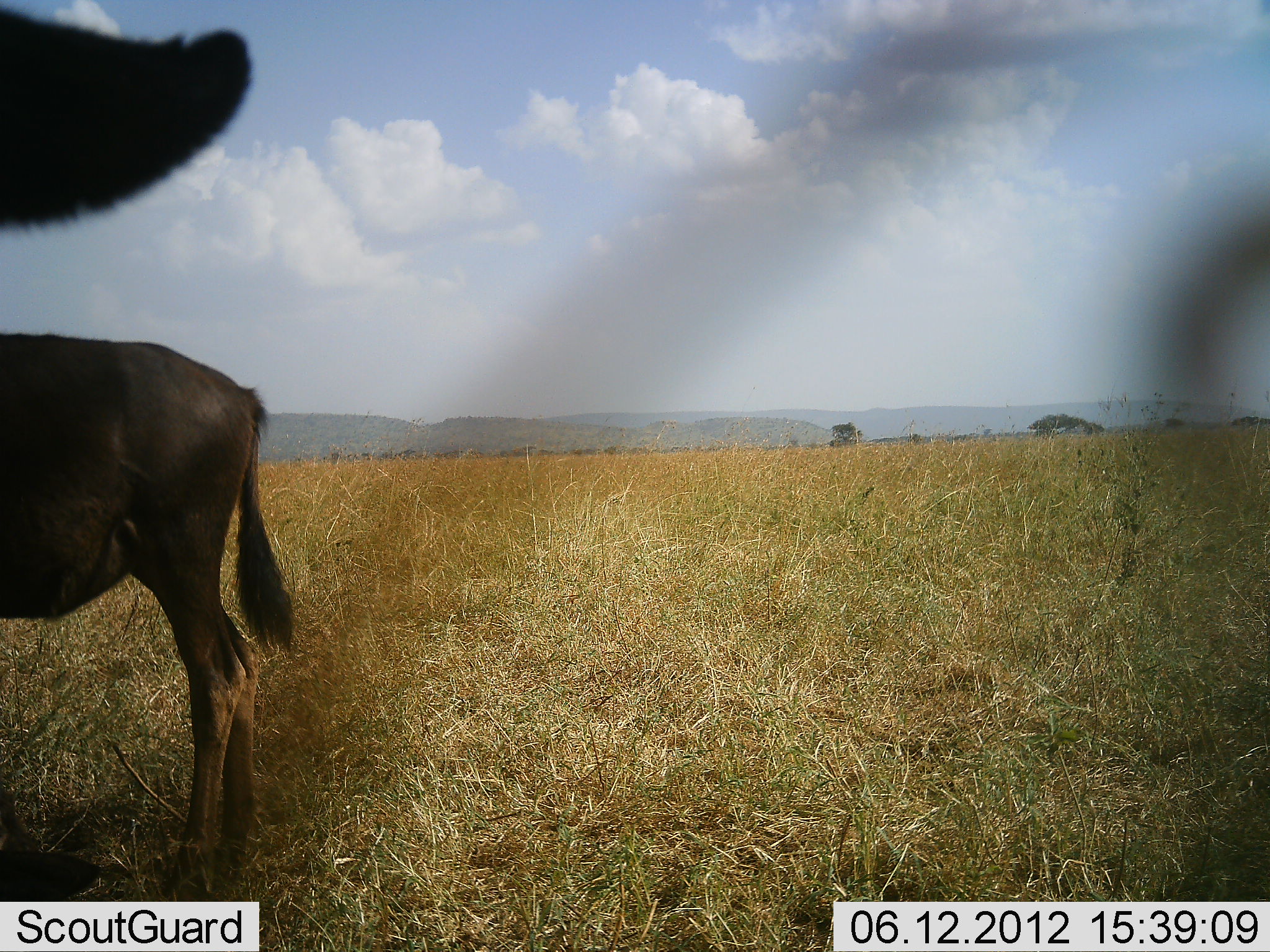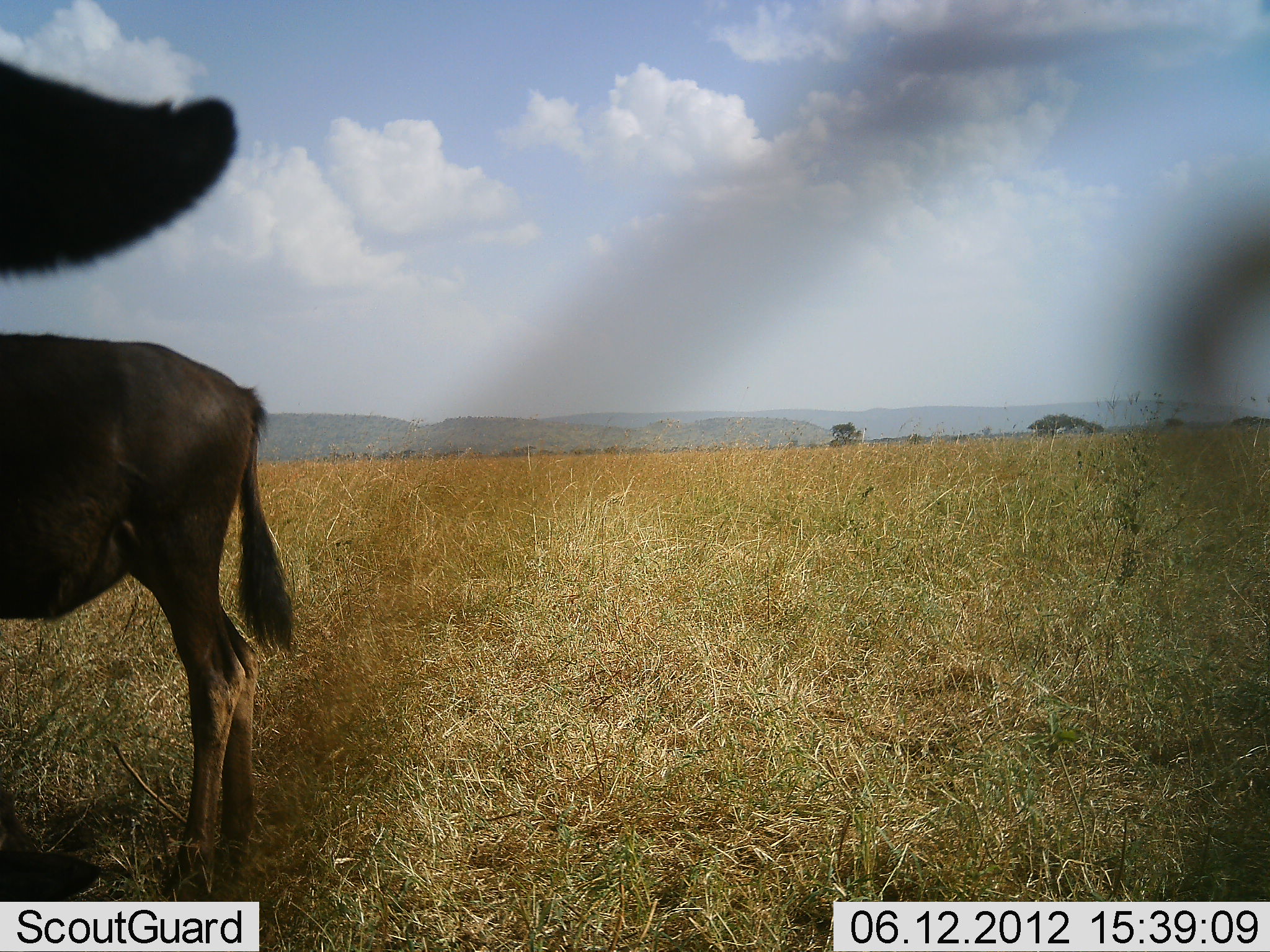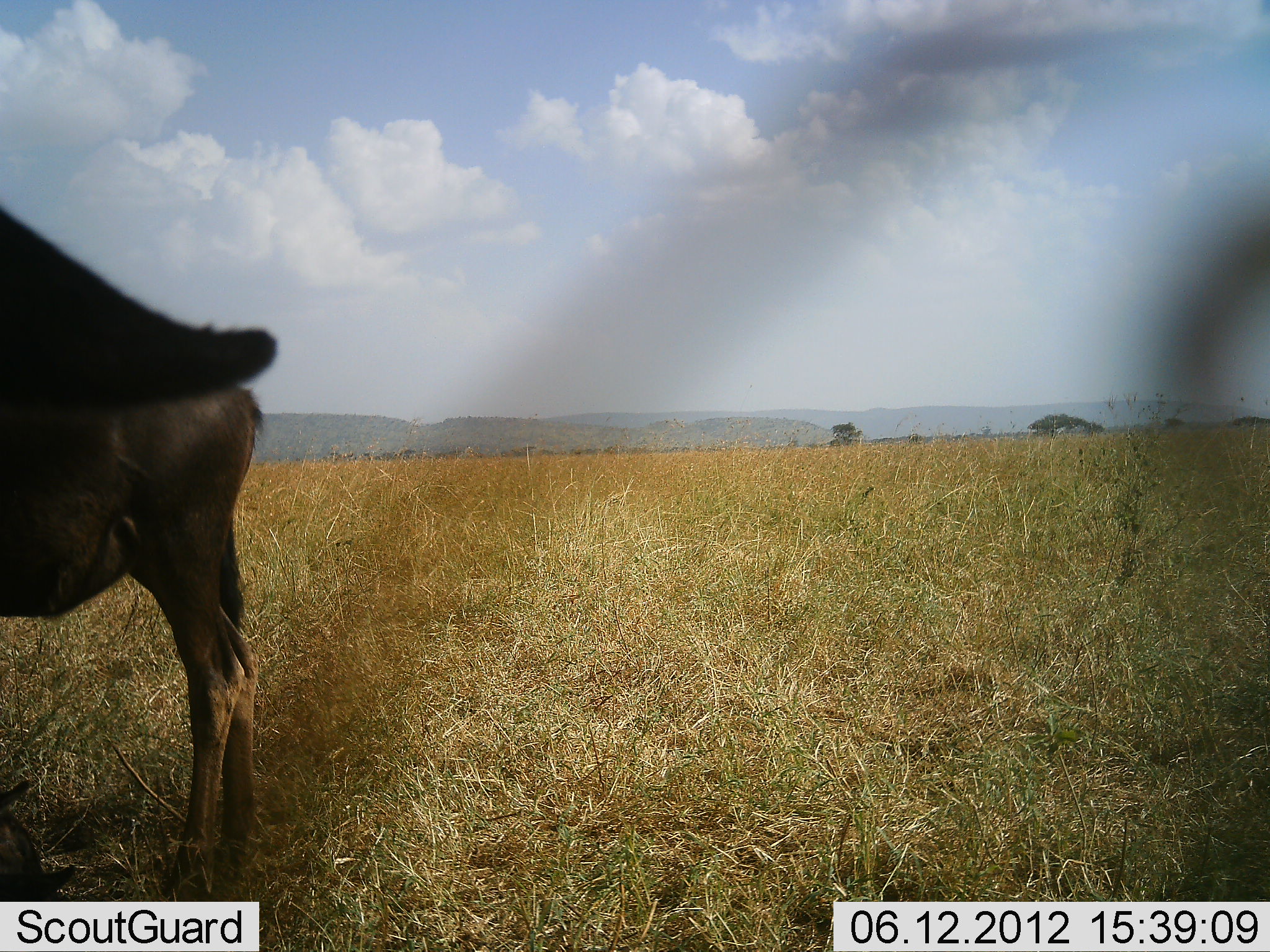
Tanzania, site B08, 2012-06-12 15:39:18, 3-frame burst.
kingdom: Animalia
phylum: Chordata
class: Mammalia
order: Artiodactyla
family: Bovidae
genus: Connochaetes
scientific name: Connochaetes taurinus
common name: blue wildebeest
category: wildebeest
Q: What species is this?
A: Wildebeest (blue wildebeest) (Connochaetes taurinus).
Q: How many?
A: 2.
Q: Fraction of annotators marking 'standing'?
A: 100%.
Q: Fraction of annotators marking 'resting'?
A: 10%.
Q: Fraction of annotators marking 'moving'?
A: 0%.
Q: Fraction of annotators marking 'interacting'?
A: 0%.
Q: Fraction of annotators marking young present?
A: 10%.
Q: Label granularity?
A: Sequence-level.